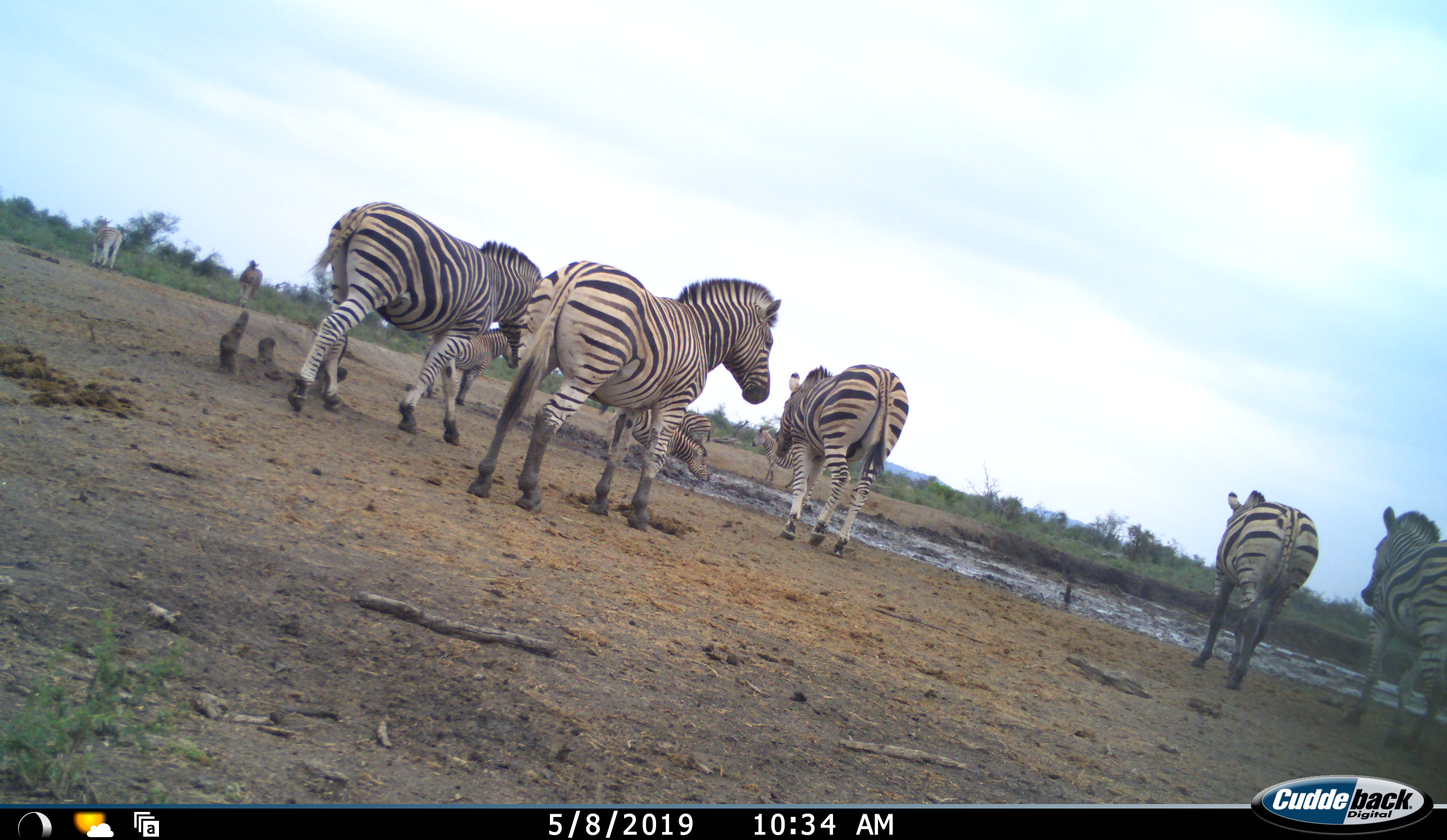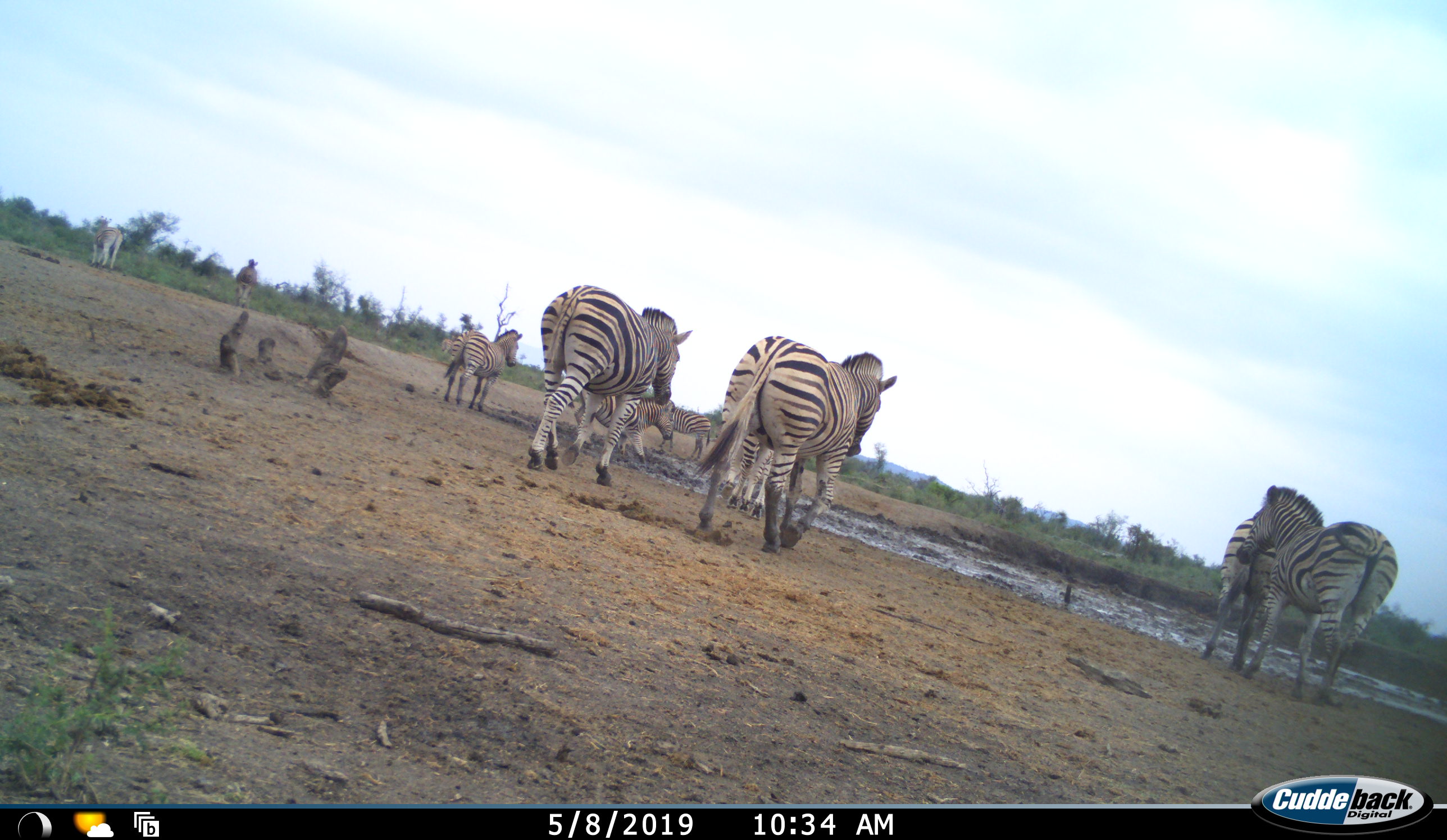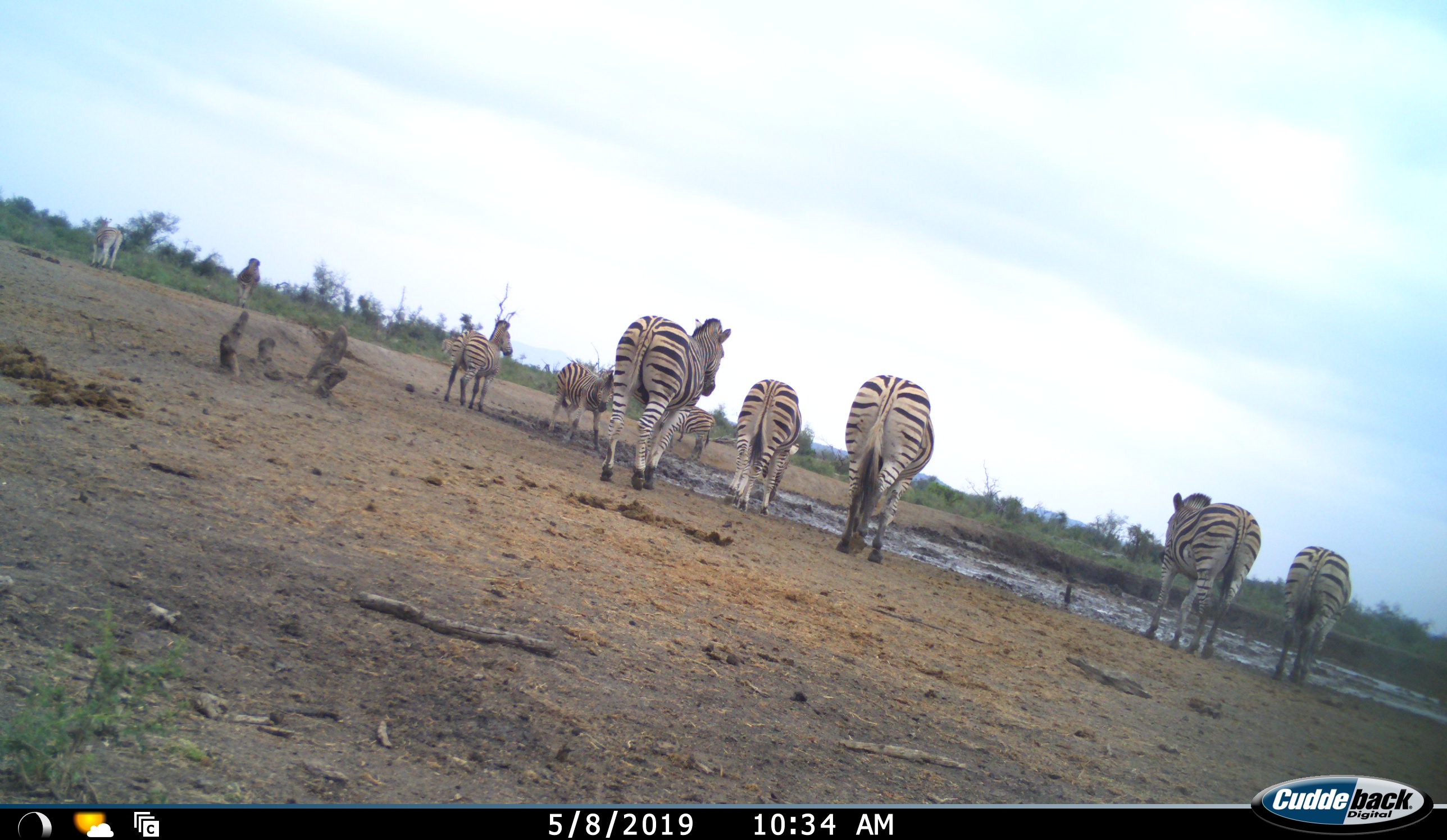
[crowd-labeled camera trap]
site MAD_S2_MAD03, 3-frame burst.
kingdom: Animalia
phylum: Chordata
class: Mammalia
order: Perissodactyla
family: Equidae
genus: Equus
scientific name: Equus quagga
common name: plains zebra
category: zebraplains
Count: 10.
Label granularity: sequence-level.